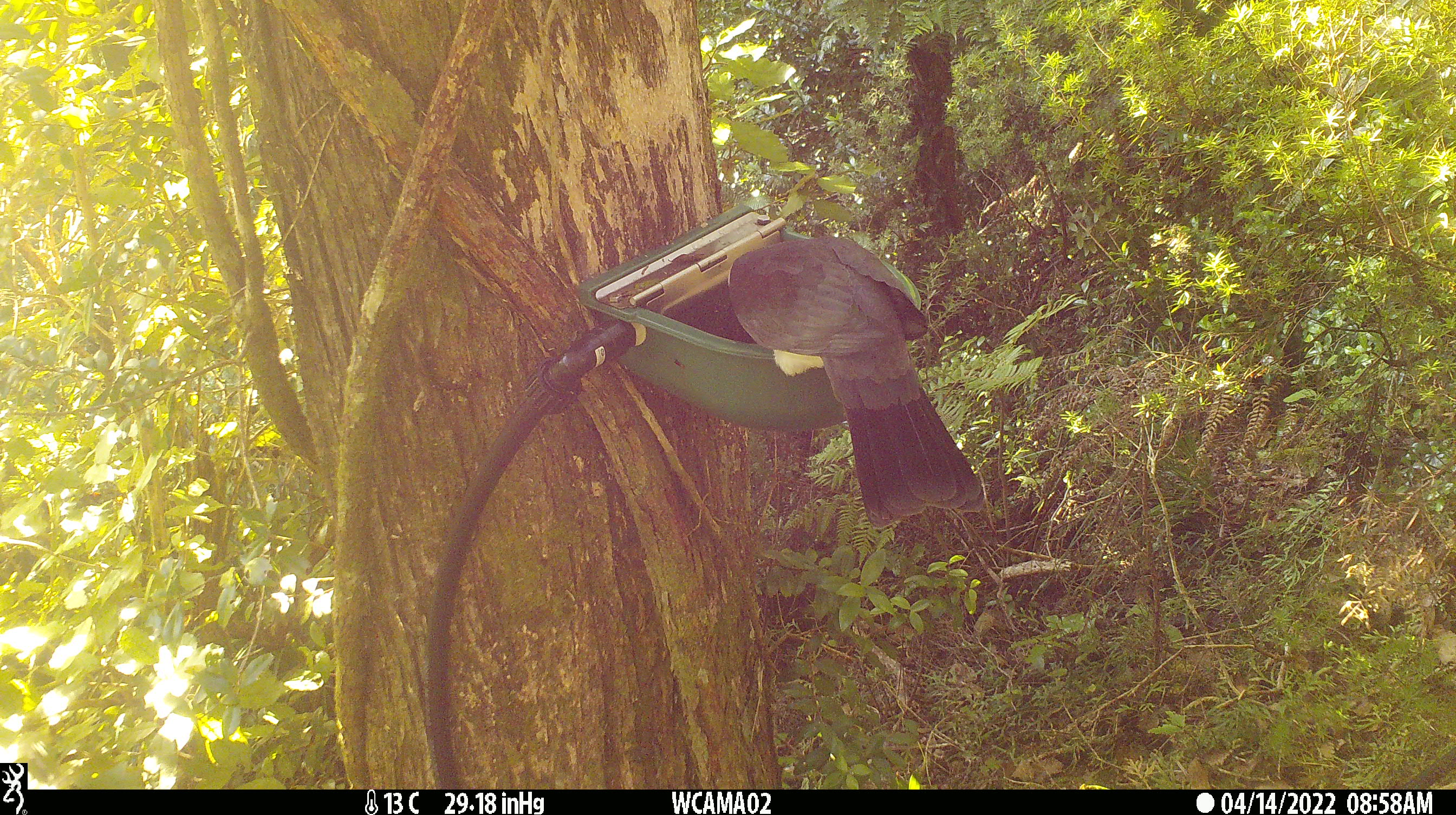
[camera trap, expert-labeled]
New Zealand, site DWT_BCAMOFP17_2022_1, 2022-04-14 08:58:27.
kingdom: Animalia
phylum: Chordata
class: Aves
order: Columbiformes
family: Columbidae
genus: Hemiphaga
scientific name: Hemiphaga novaeseelandiae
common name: new zealand pigeon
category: kereru